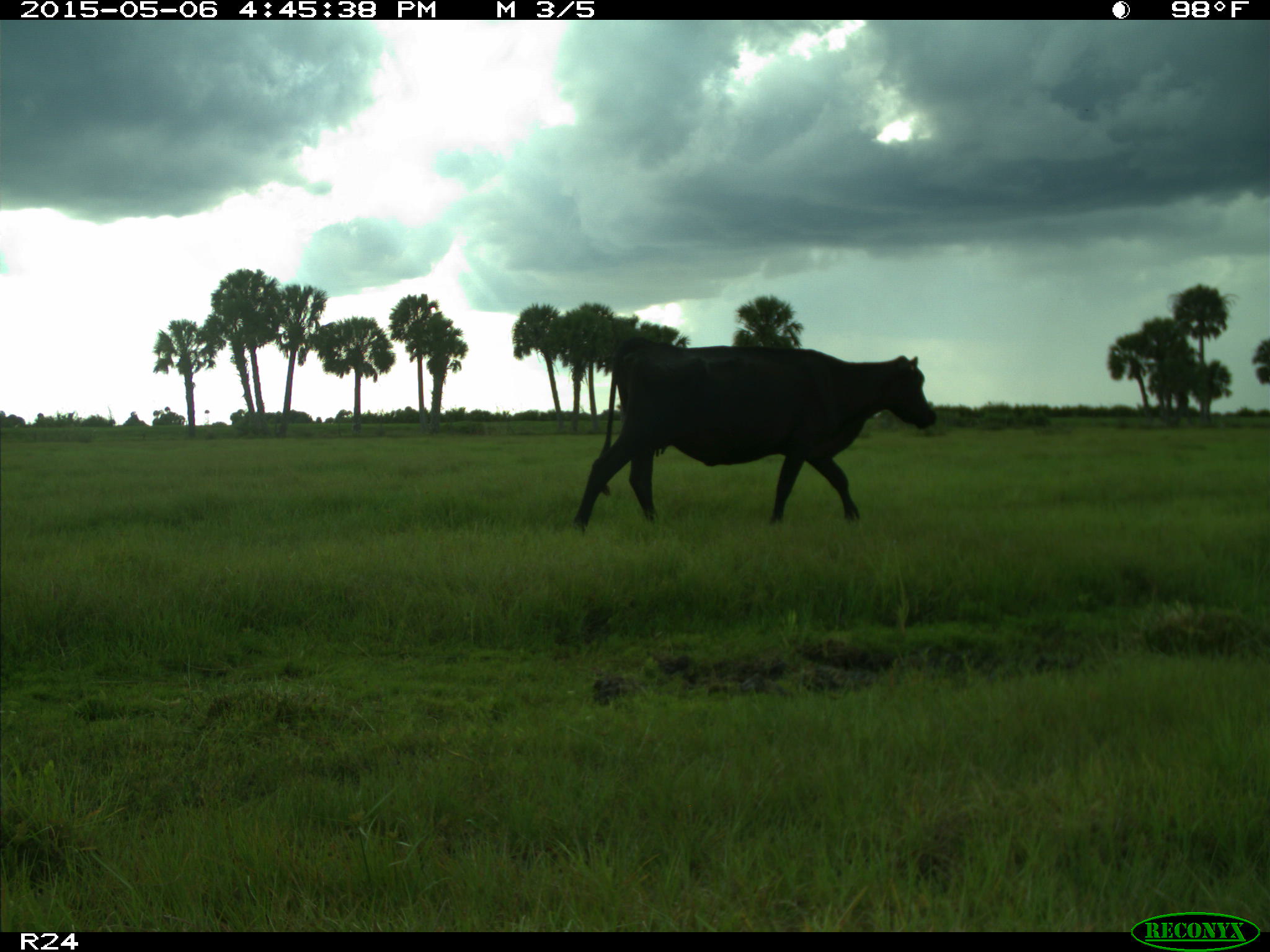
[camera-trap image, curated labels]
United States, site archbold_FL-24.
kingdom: Animalia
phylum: Chordata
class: Mammalia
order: Artiodactyla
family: Bovidae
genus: Bos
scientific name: Bos taurus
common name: domestic cow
Bos taurus (domestic cow).